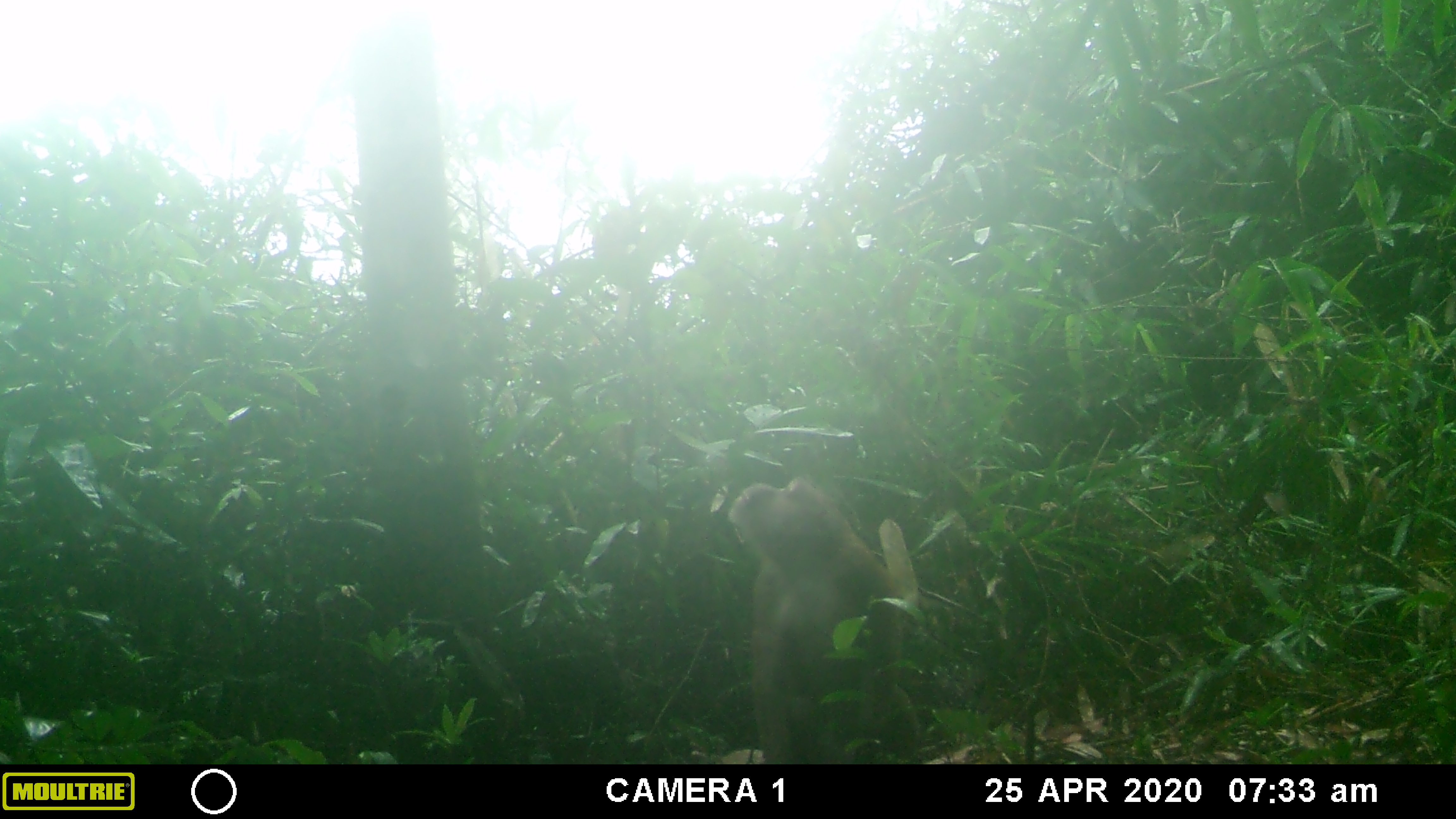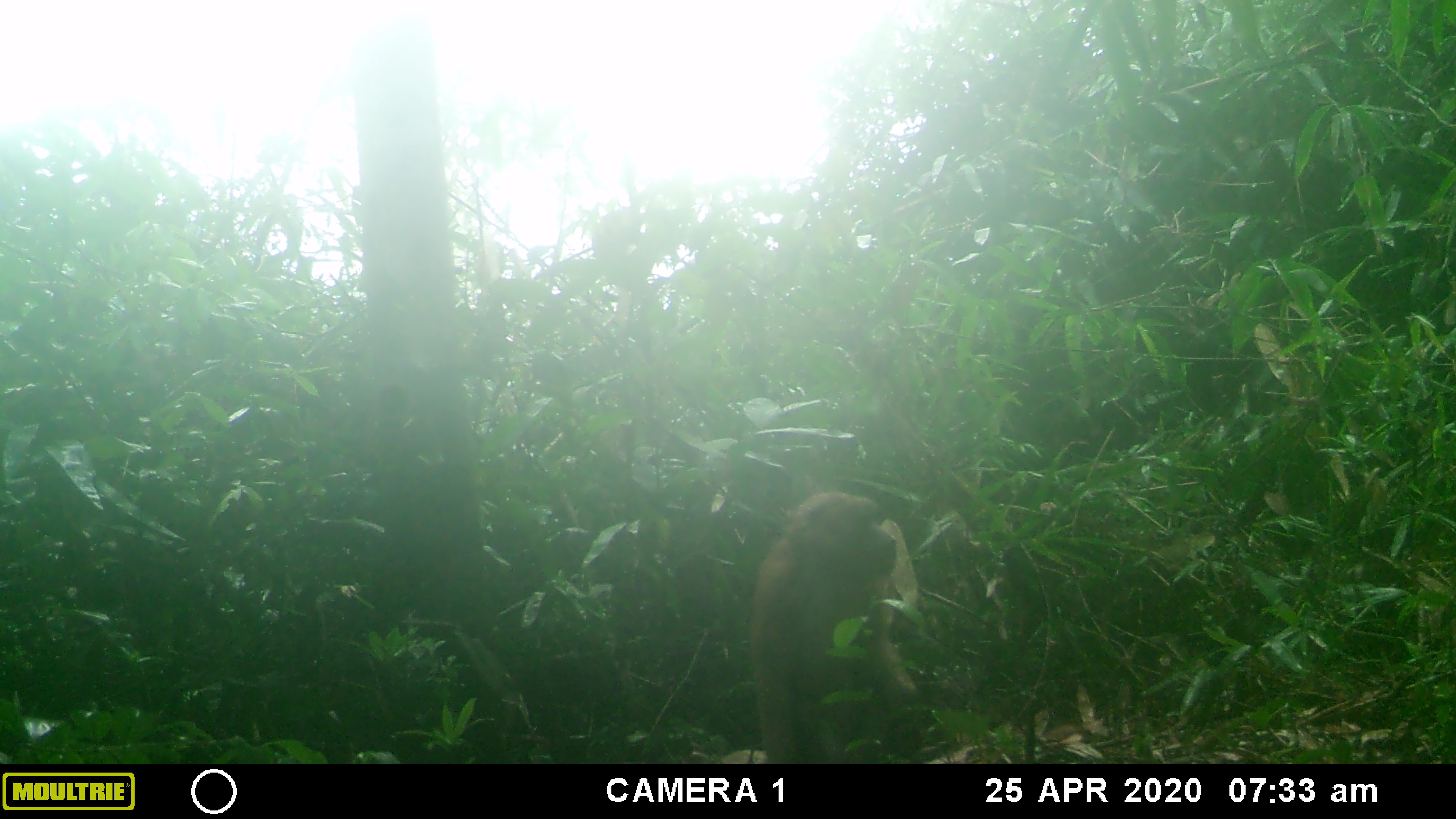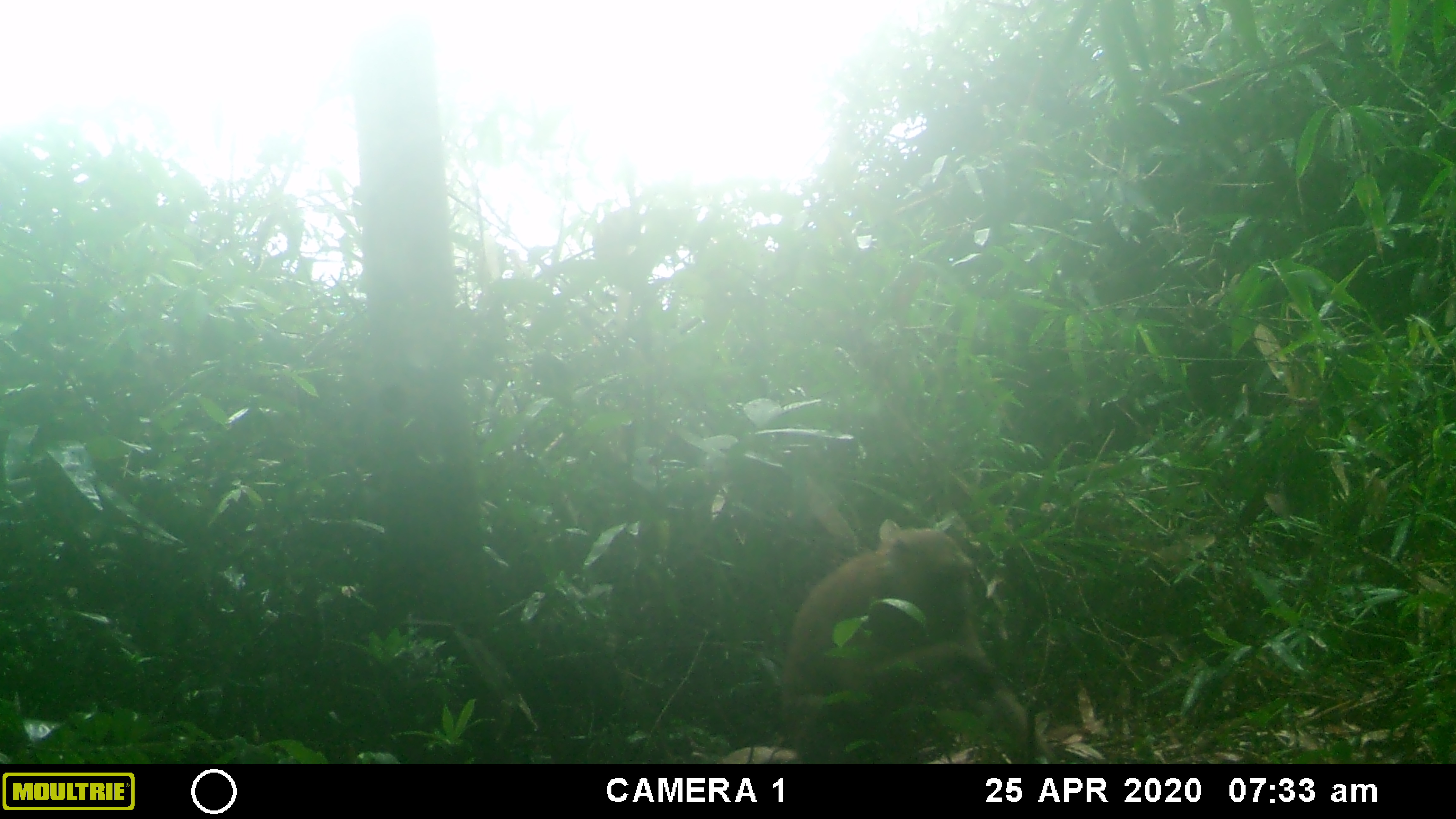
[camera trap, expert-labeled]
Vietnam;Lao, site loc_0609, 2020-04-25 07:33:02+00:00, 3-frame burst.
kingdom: Animalia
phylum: Chordata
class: Mammalia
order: Primates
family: Cercopithecidae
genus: Macaca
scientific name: Macaca arctoides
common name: stump-tailed macaque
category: stump tailed macaque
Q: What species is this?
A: Stump tailed macaque (stump-tailed macaque) (Macaca arctoides).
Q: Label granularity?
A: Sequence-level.